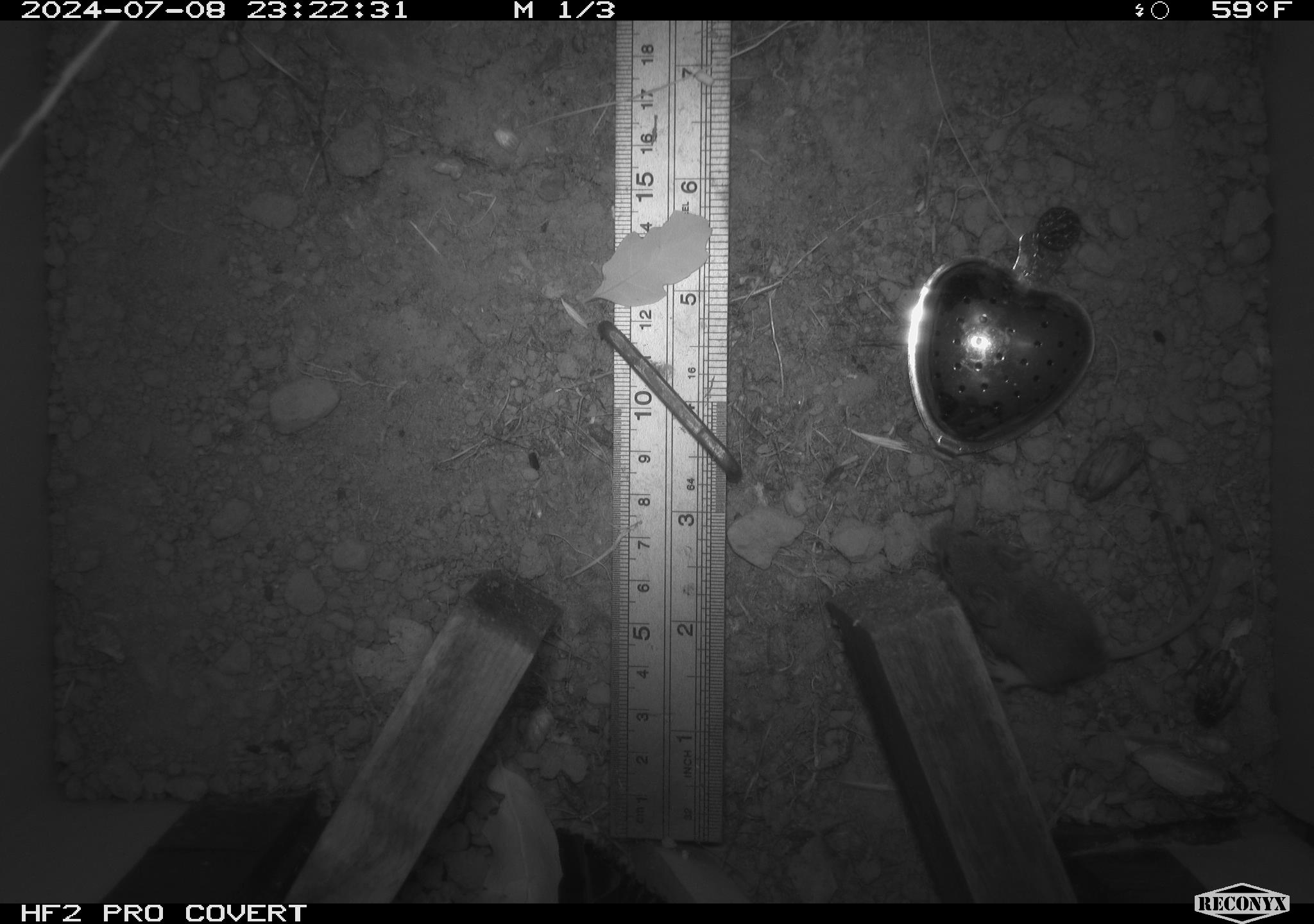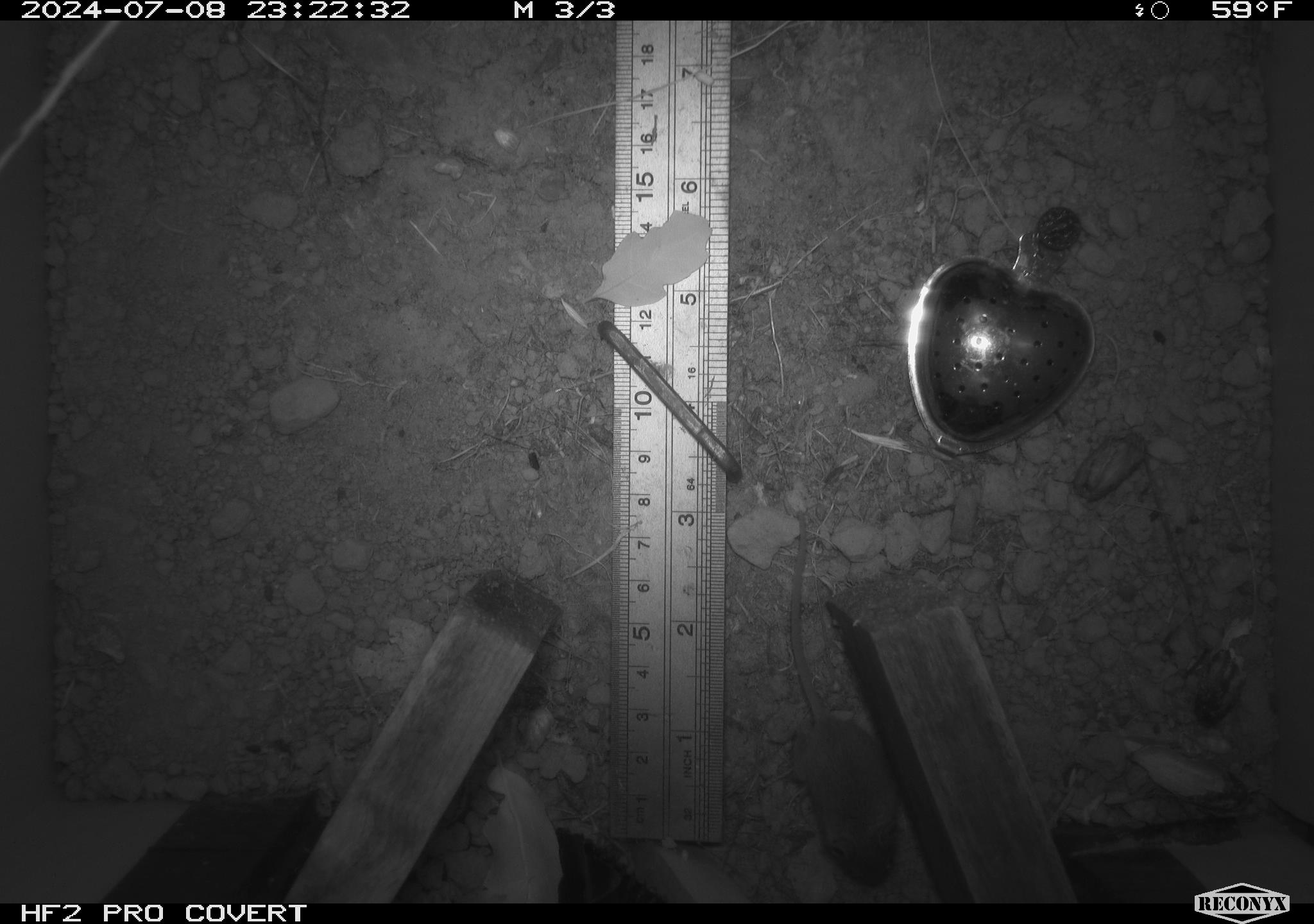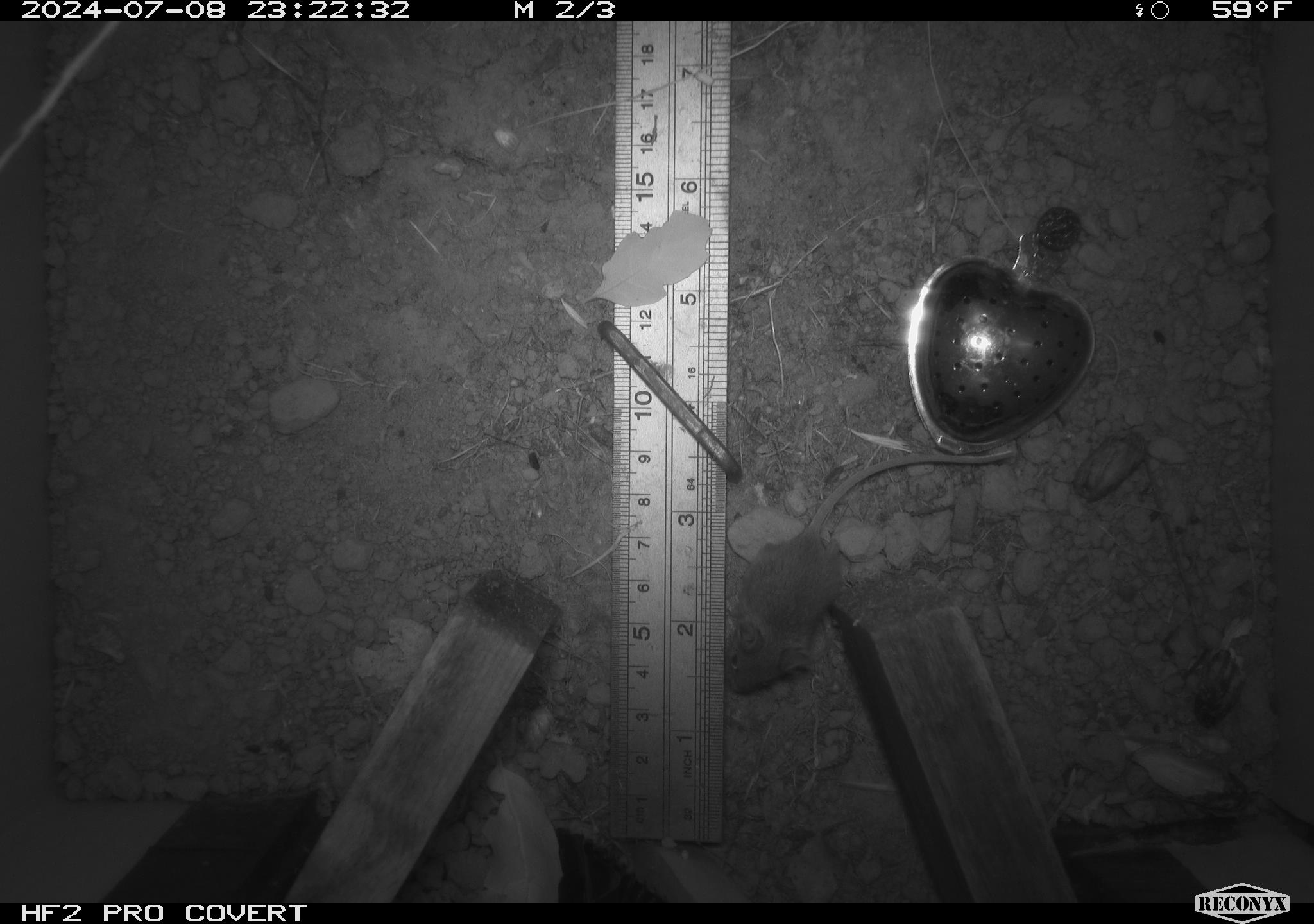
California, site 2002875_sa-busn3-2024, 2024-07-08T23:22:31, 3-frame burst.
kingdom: Animalia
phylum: Chordata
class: Mammalia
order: Rodentia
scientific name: Rodentia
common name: mouse species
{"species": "mouse species (Rodentia)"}